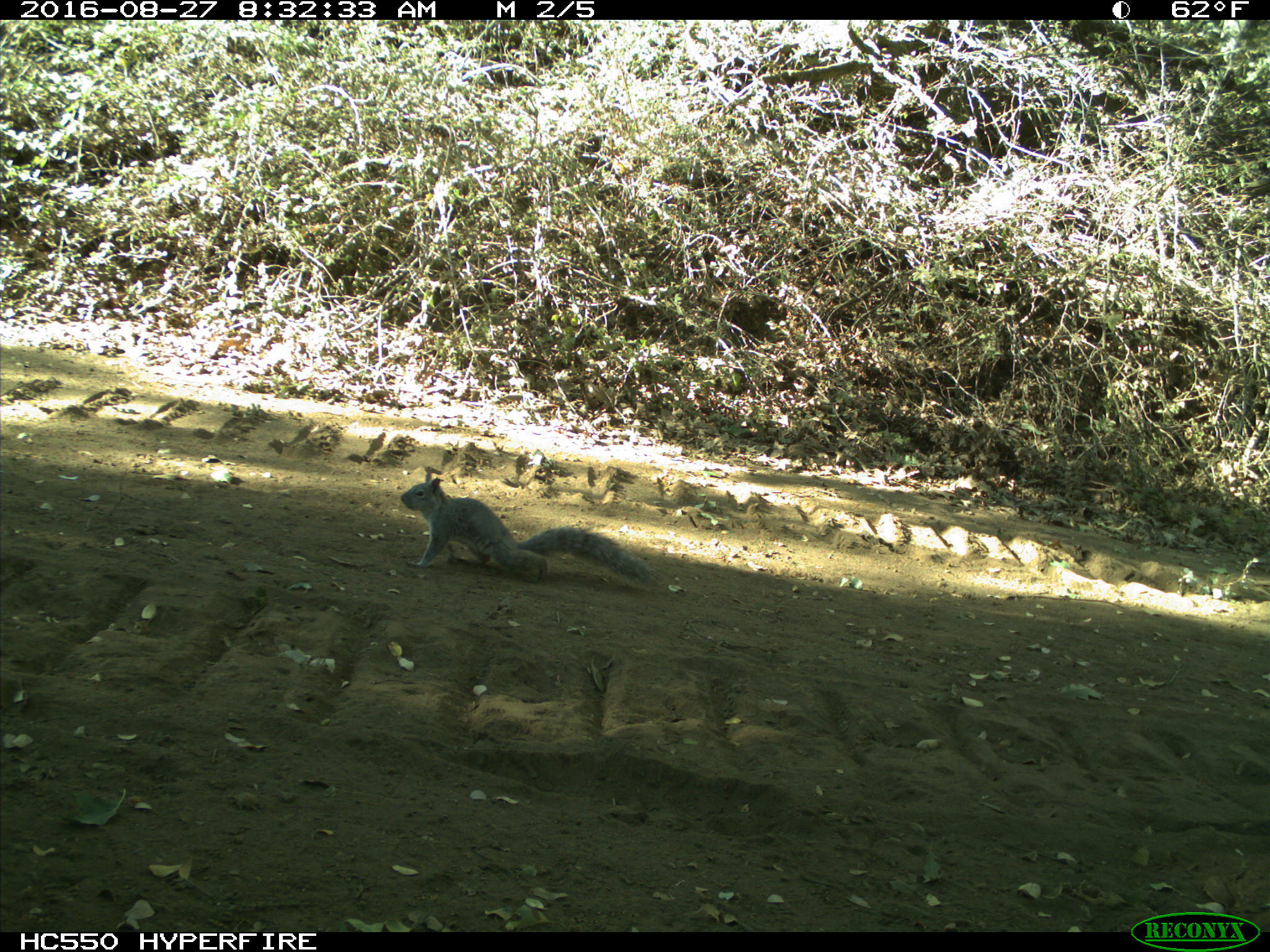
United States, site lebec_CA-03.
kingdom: Animalia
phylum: Chordata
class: Mammalia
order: Rodentia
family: Sciuridae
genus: Sciurus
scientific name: Sciurus carolinensis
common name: eastern gray squirrel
Sciurus carolinensis (eastern gray squirrel).